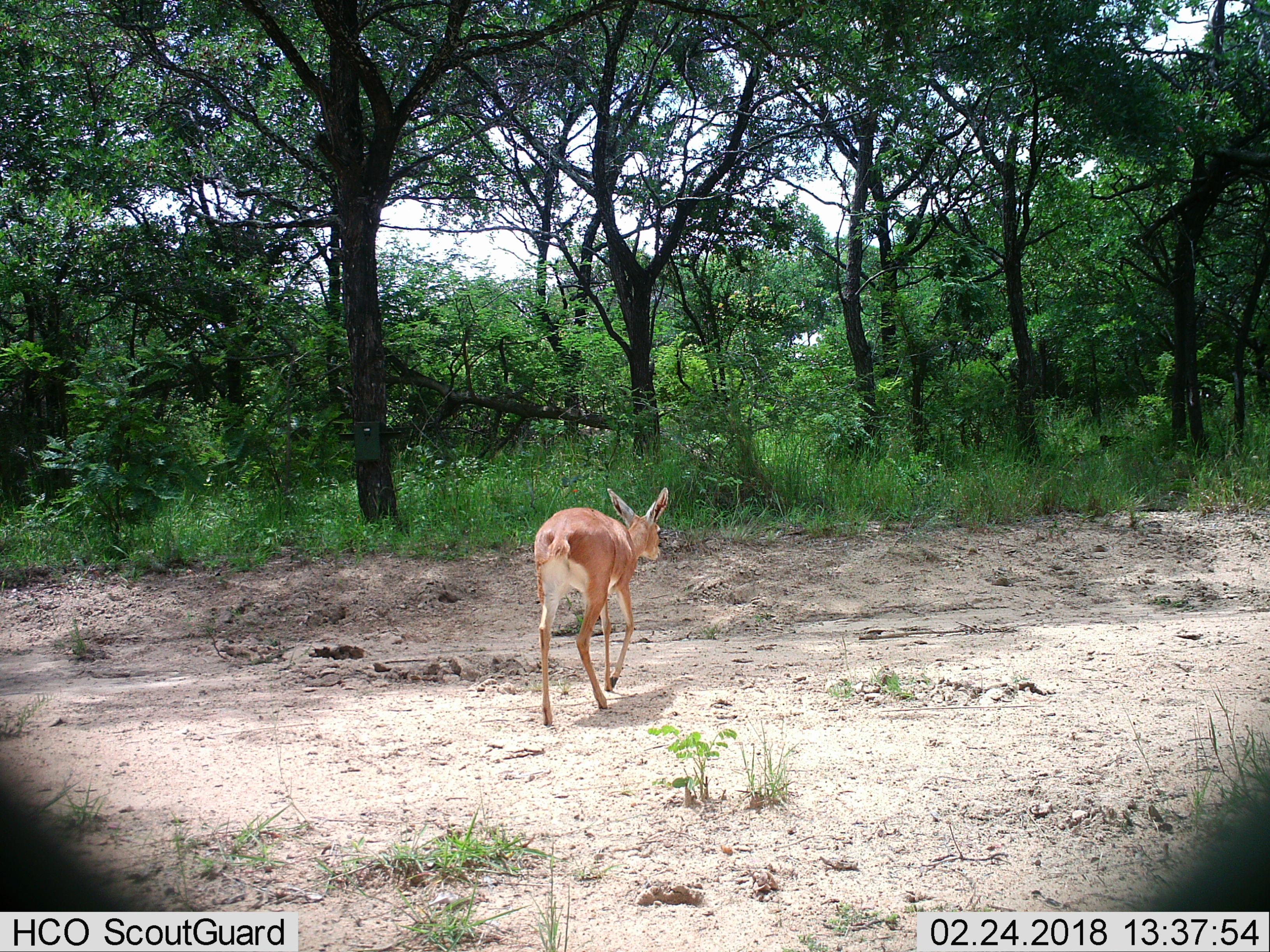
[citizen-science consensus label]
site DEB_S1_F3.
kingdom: Animalia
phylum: Chordata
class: Mammalia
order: Artiodactyla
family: Bovidae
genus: Raphicerus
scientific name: Raphicerus campestris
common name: steenbok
Steenbok (Raphicerus campestris), count 1. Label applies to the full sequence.